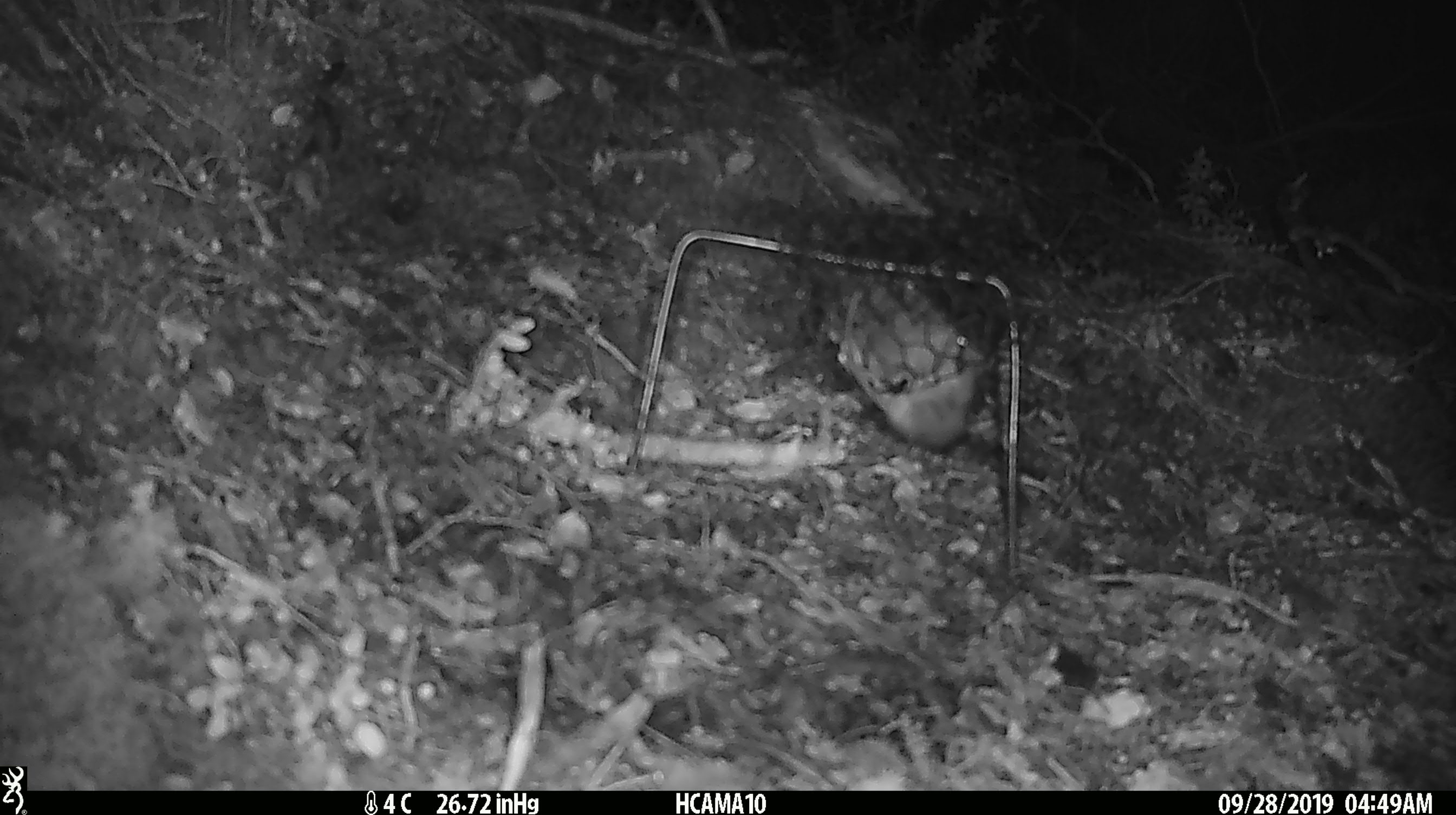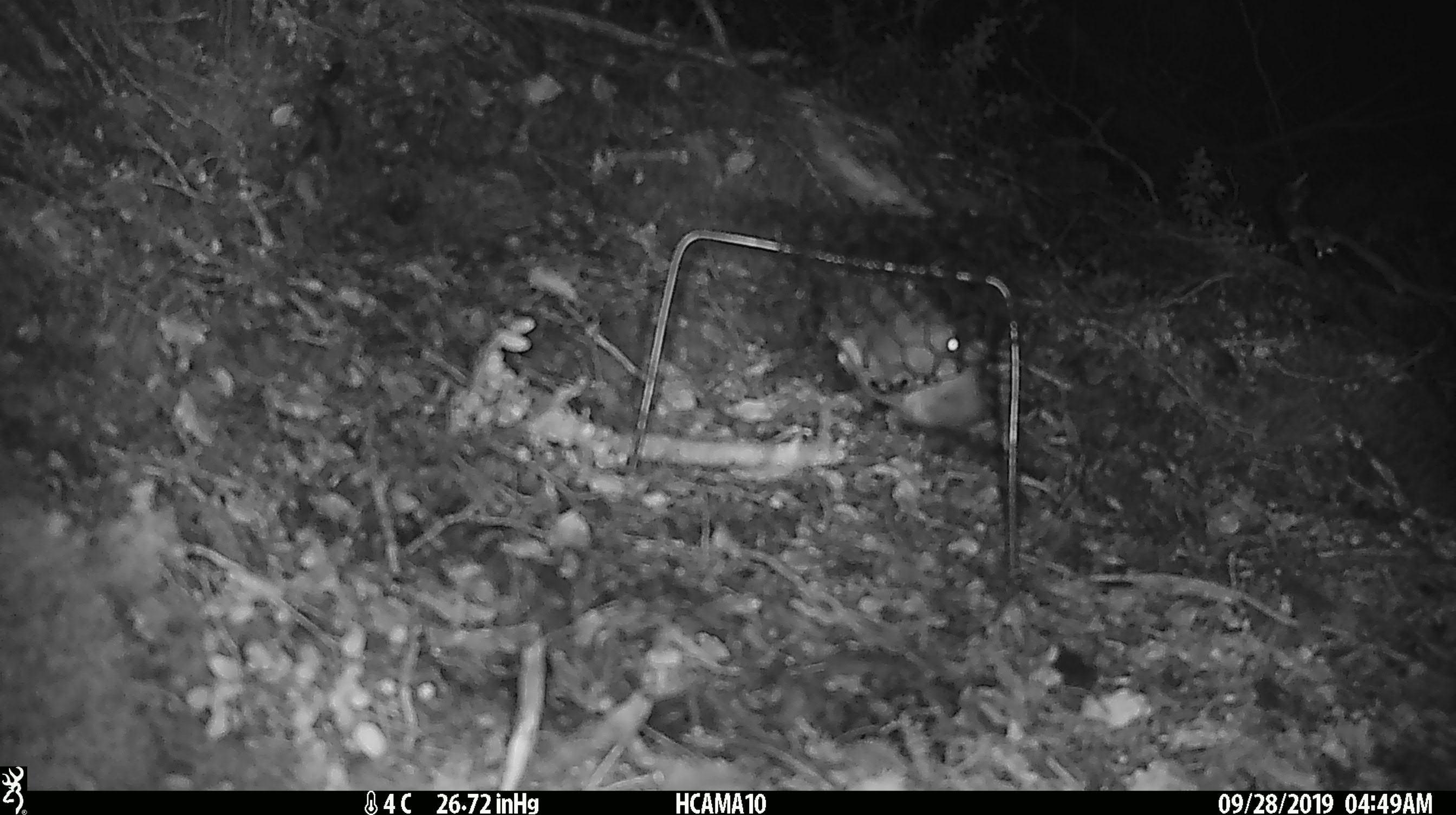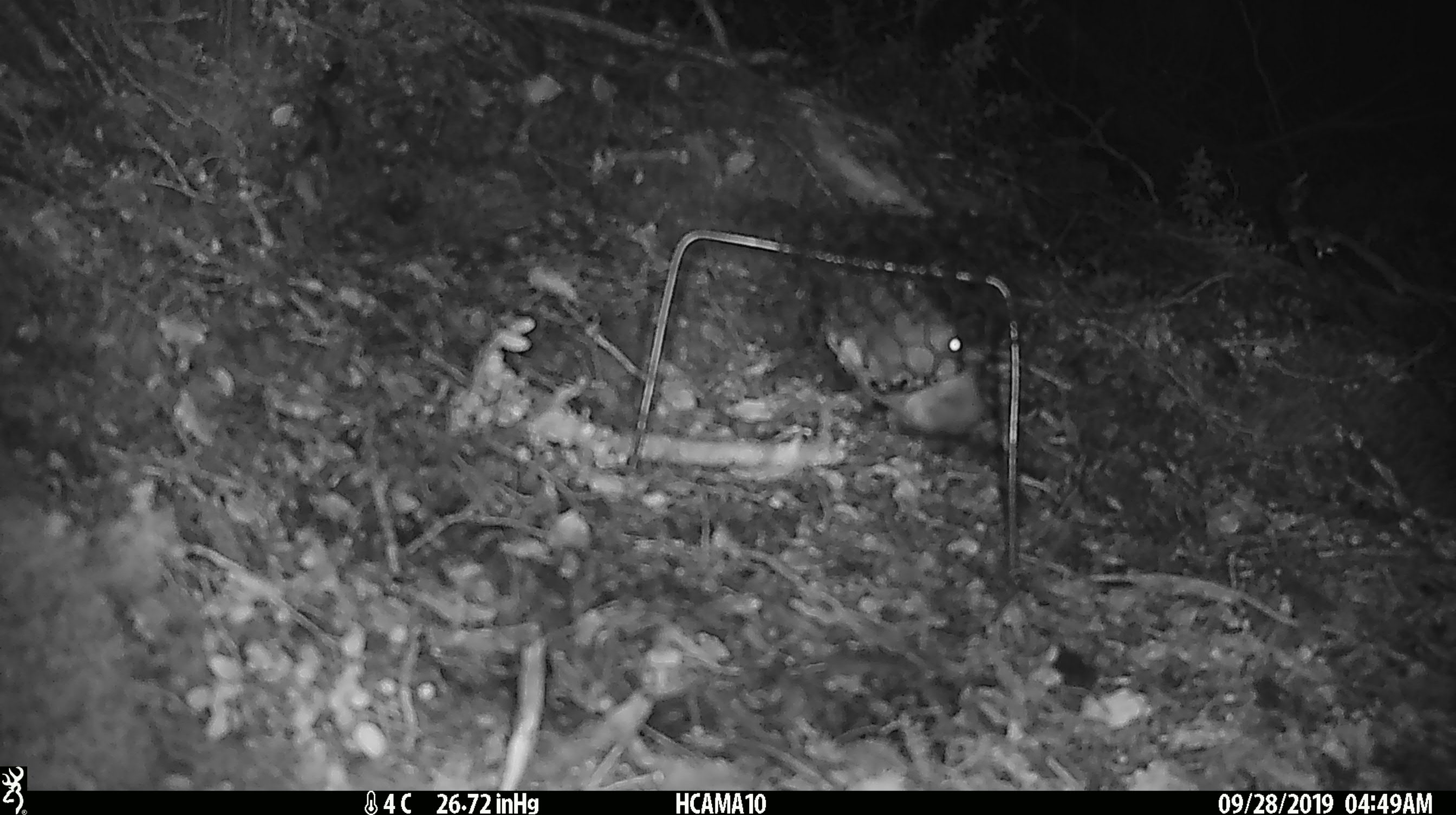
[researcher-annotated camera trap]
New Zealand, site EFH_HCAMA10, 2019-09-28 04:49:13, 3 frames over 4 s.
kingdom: Animalia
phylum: Chordata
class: Mammalia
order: Rodentia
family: Muridae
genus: Mus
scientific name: Mus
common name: mouse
Mouse (Mus).